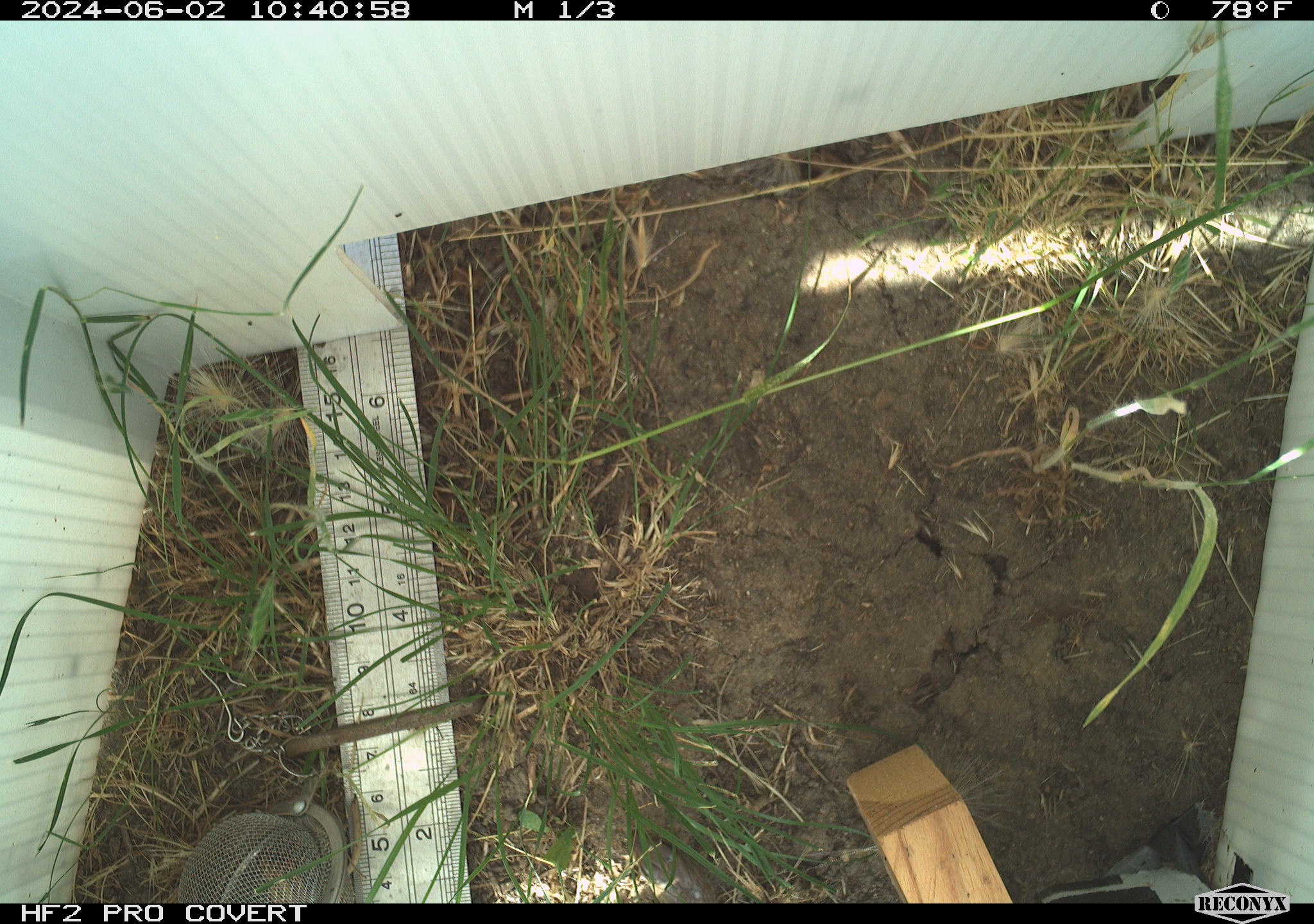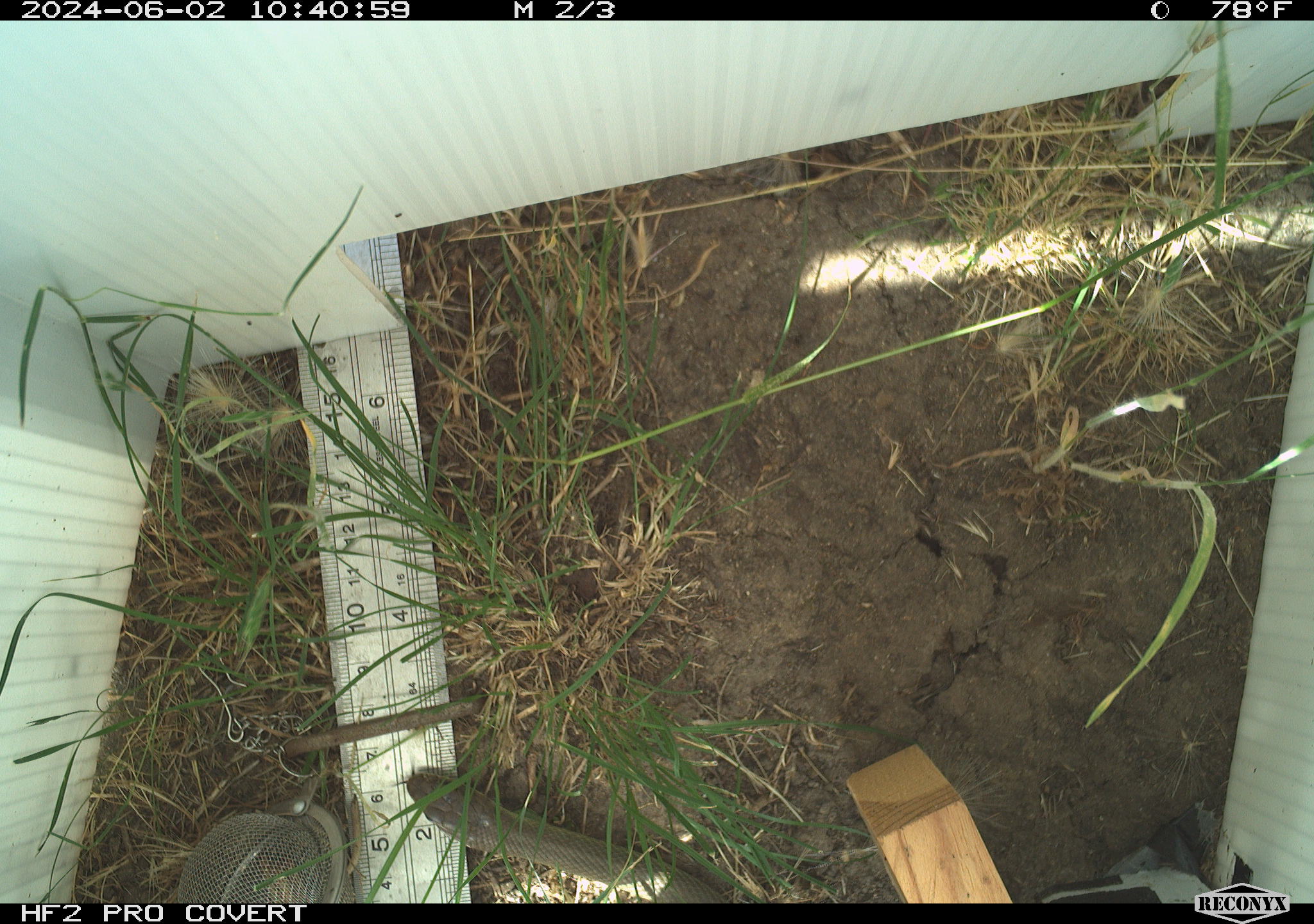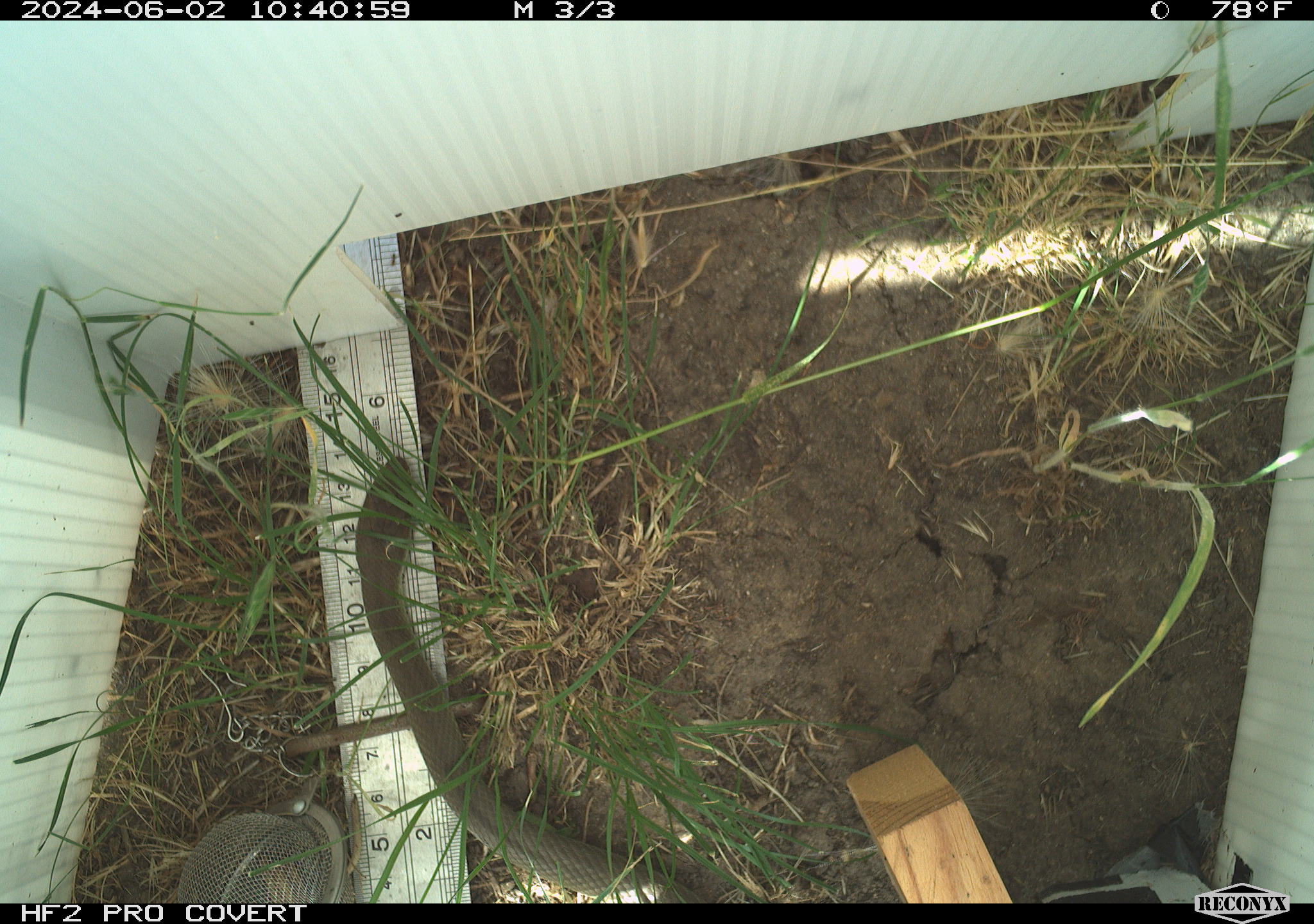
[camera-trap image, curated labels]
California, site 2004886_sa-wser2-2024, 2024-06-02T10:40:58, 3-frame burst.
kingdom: Animalia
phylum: Chordata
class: Reptilia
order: Squamata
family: Colubridae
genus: Coluber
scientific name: Coluber constrictor mormon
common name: western yellow-bellied racer